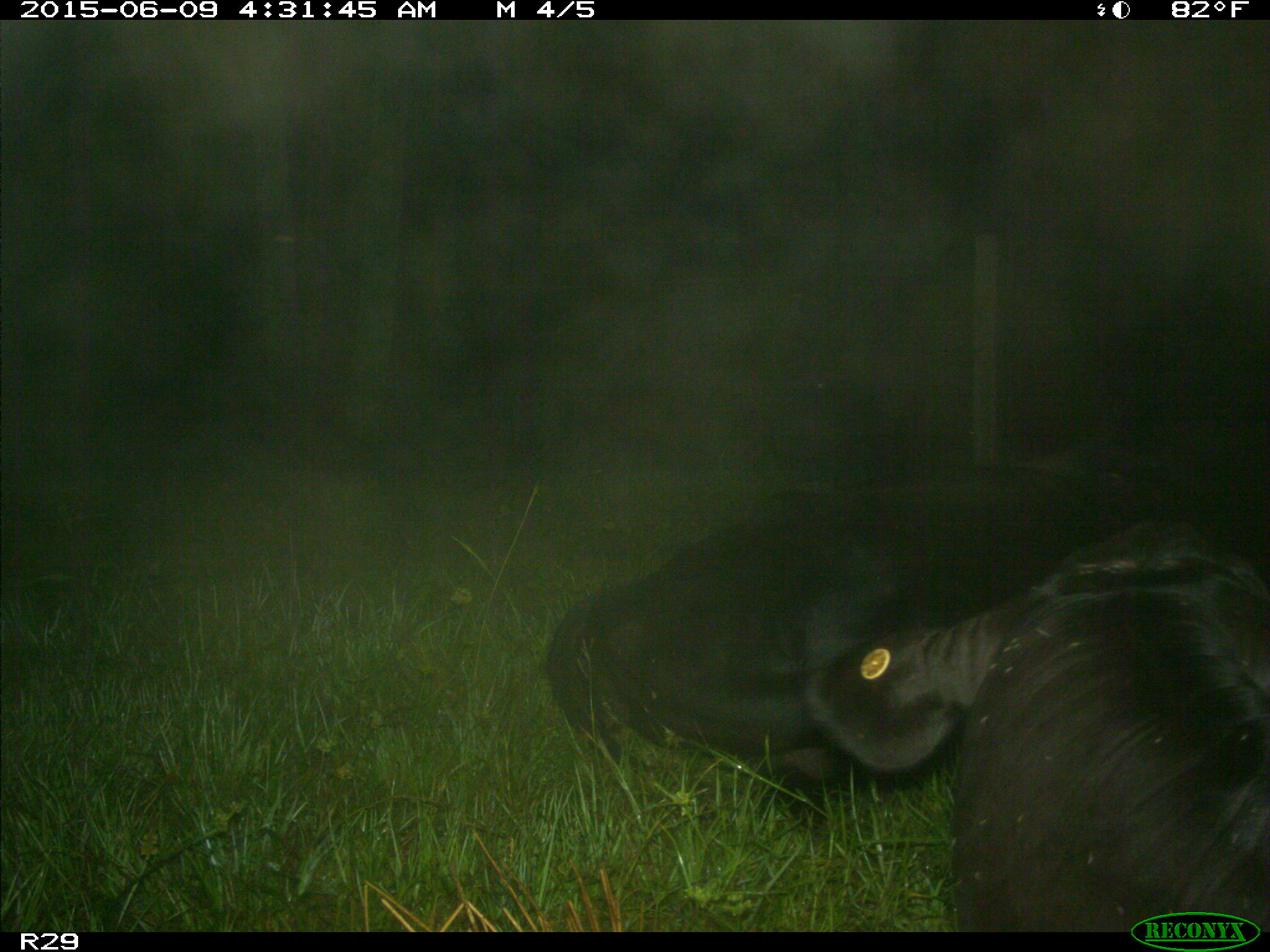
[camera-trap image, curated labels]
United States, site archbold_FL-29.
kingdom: Animalia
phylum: Chordata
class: Mammalia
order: Artiodactyla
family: Bovidae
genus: Bos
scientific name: Bos taurus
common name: domestic cow